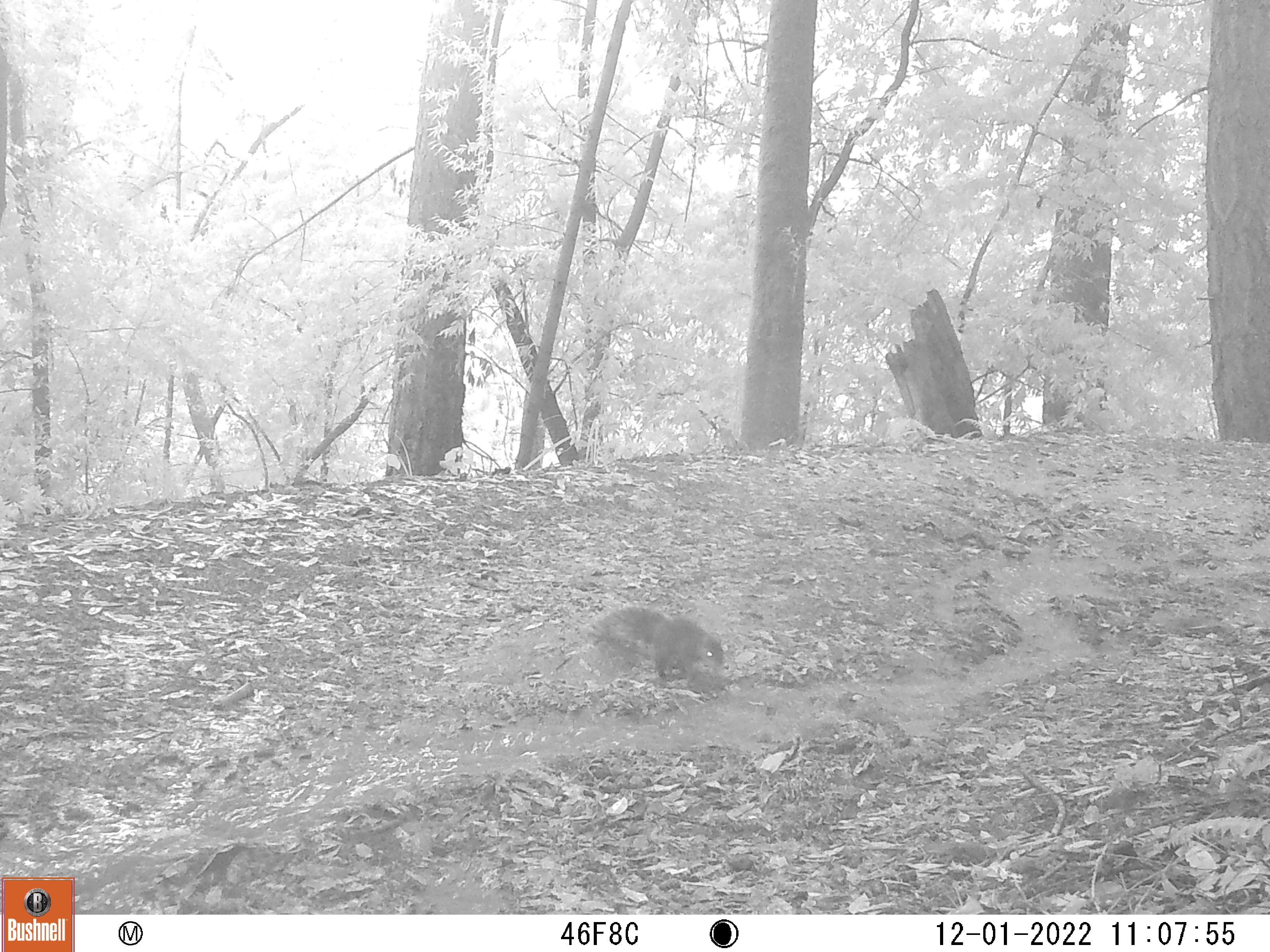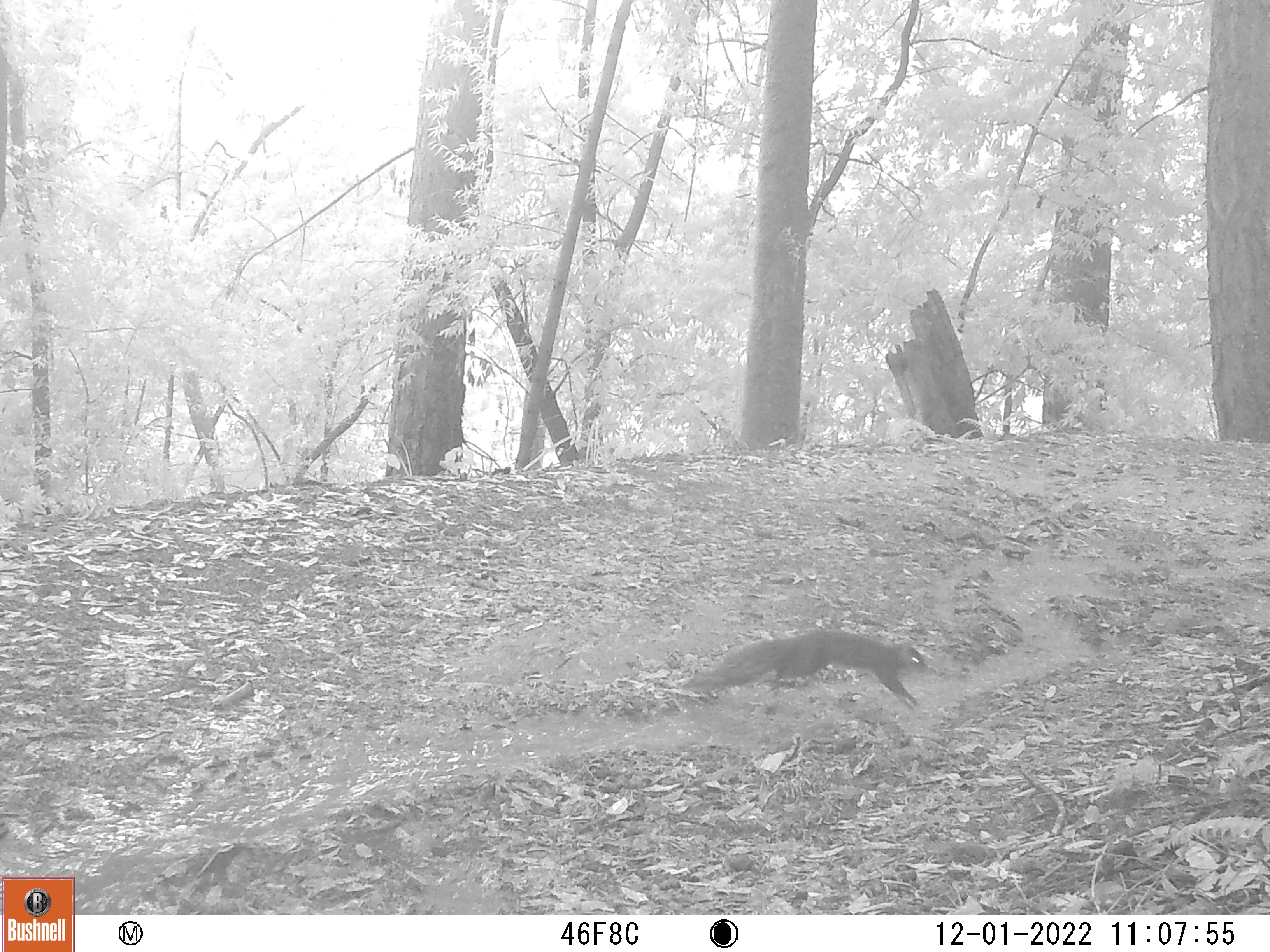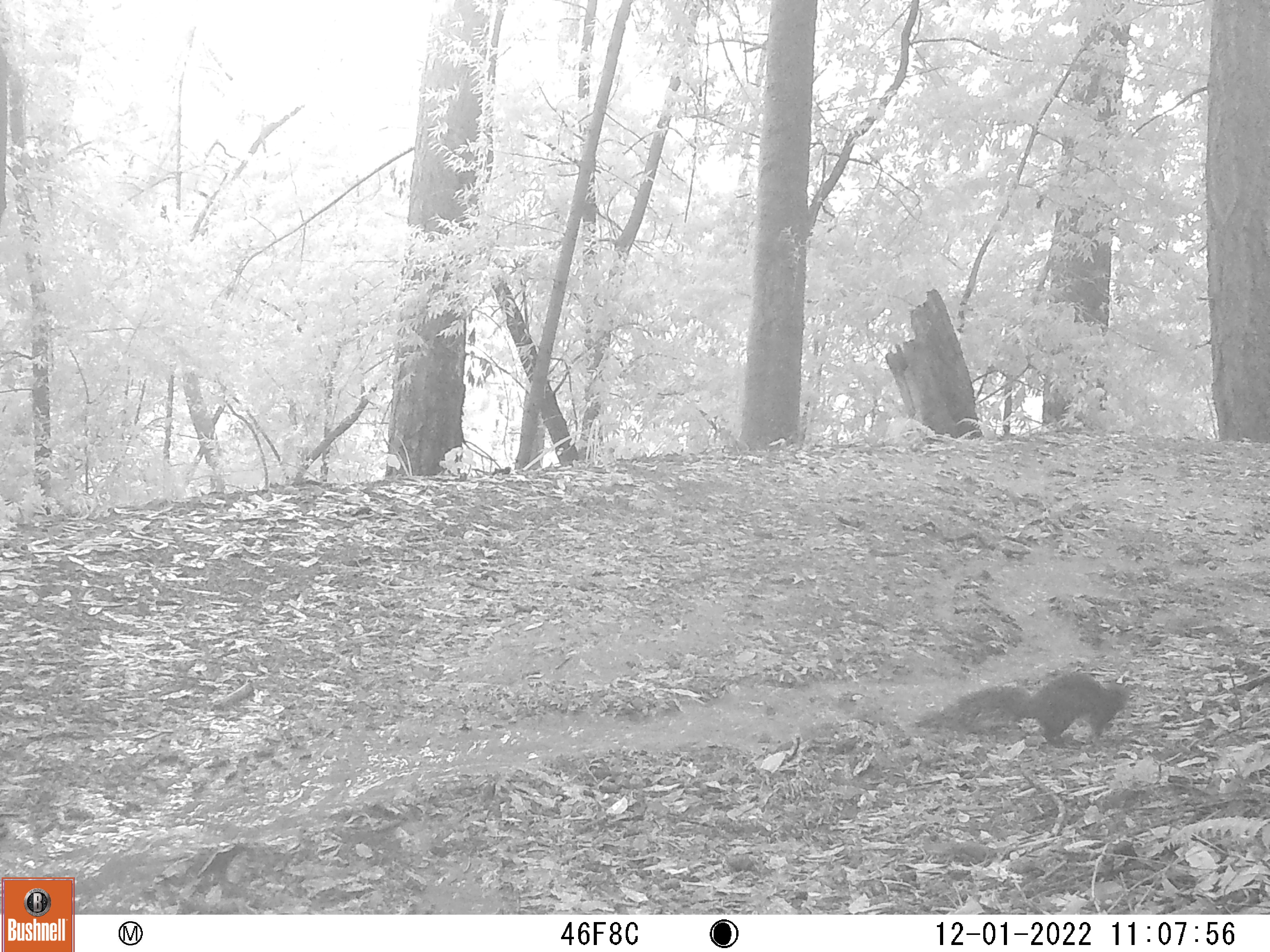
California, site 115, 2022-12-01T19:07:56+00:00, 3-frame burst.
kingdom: Animalia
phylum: Chordata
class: Mammalia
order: Rodentia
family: Sciuridae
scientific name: Sciuridae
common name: squirrel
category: unknown squirrel